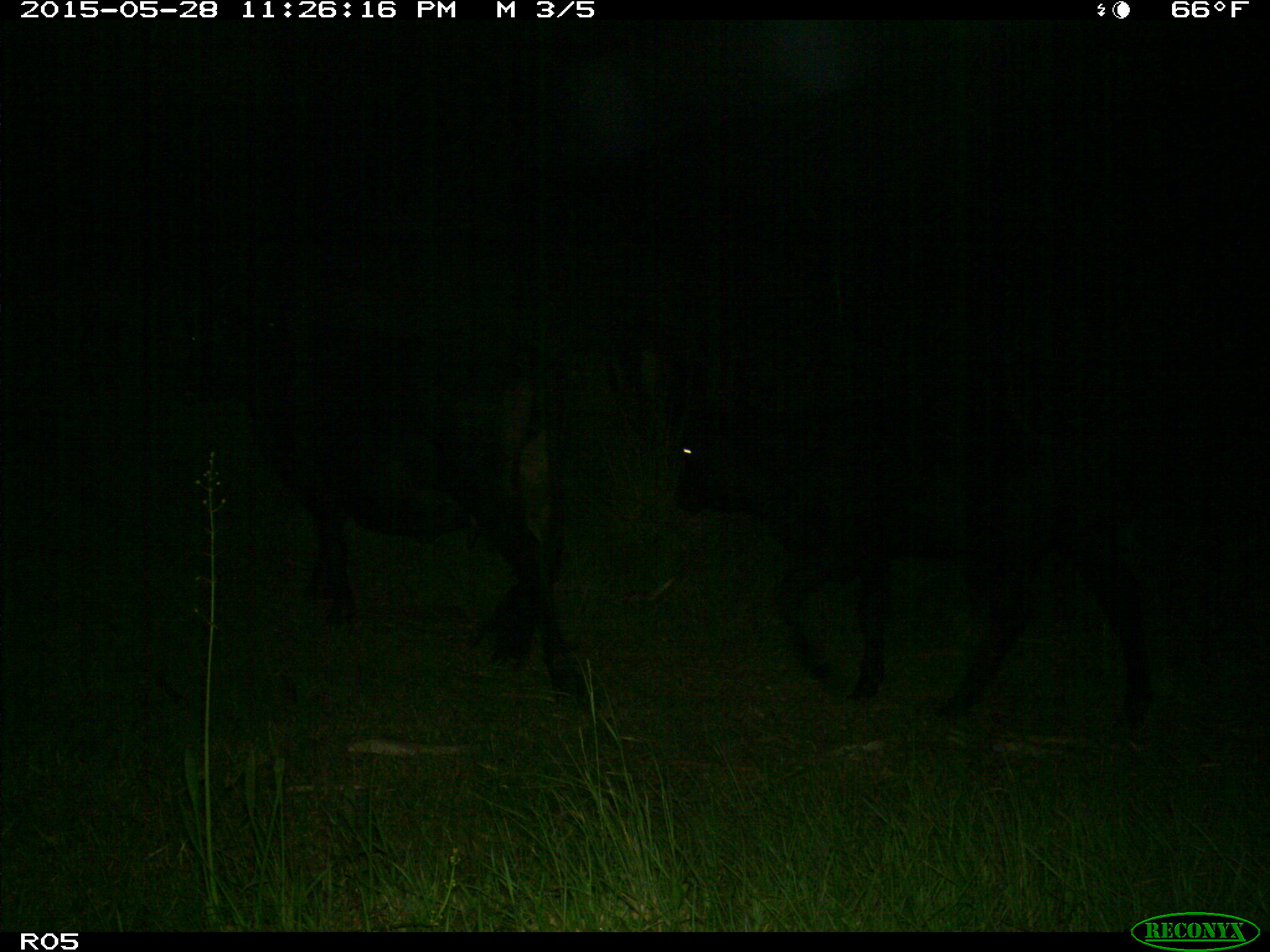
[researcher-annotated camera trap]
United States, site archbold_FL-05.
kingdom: Animalia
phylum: Chordata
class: Mammalia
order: Artiodactyla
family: Bovidae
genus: Bos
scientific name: Bos taurus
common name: domestic cow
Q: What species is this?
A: Bos taurus (domestic cow).